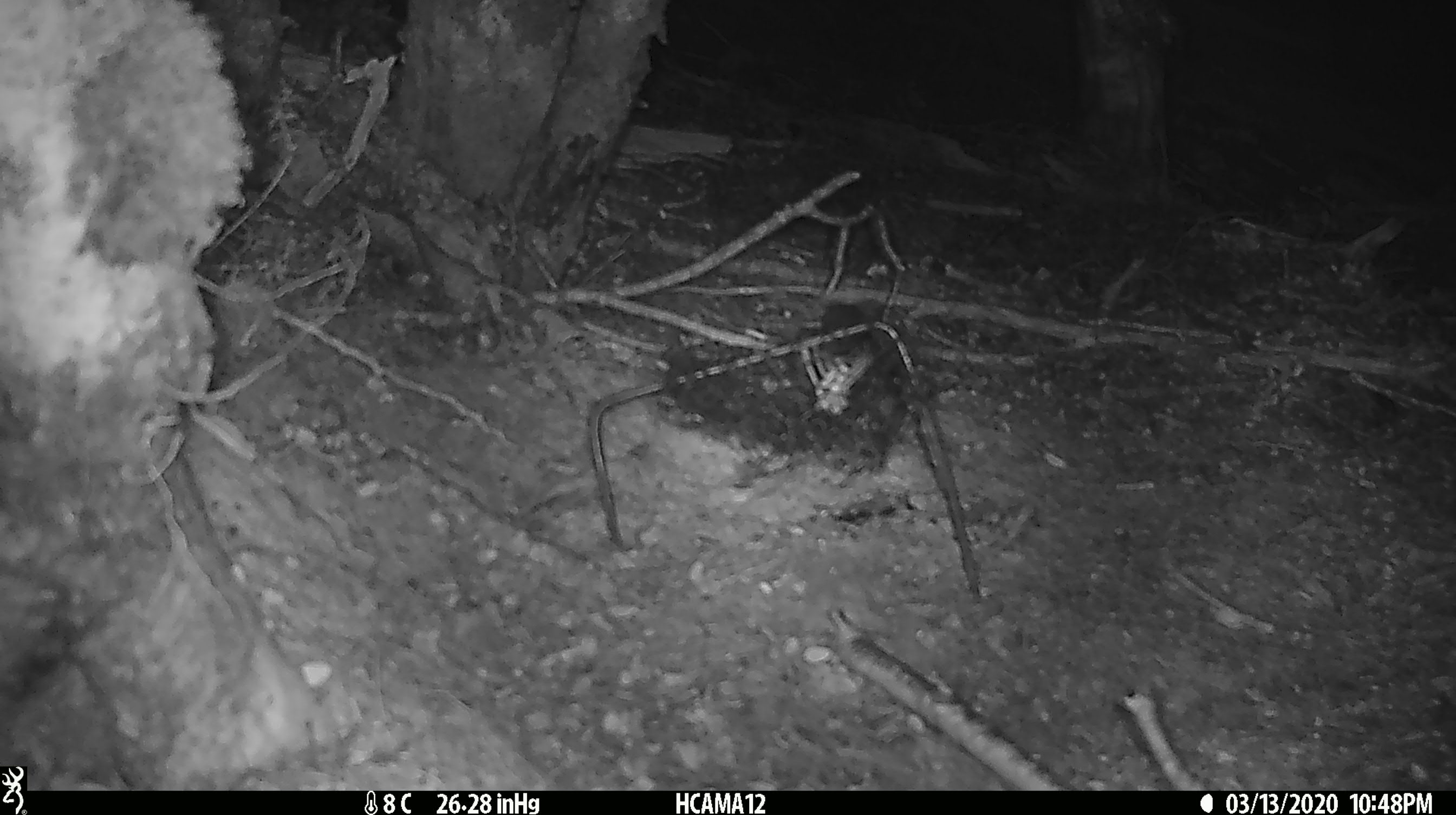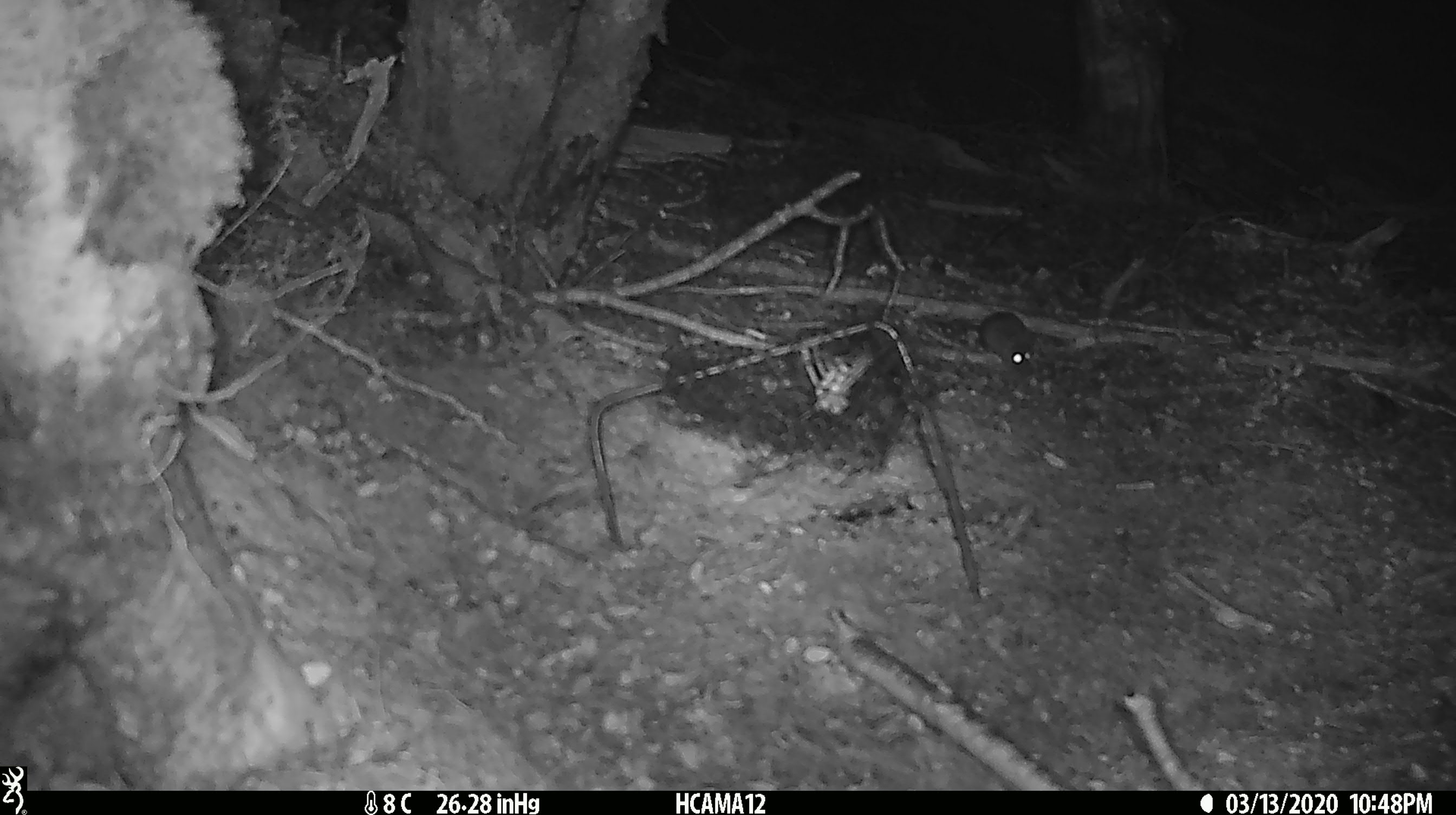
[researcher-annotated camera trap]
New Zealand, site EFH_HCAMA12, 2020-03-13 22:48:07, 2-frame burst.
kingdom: Animalia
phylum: Chordata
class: Mammalia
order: Rodentia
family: Muridae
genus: Mus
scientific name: Mus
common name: mouse